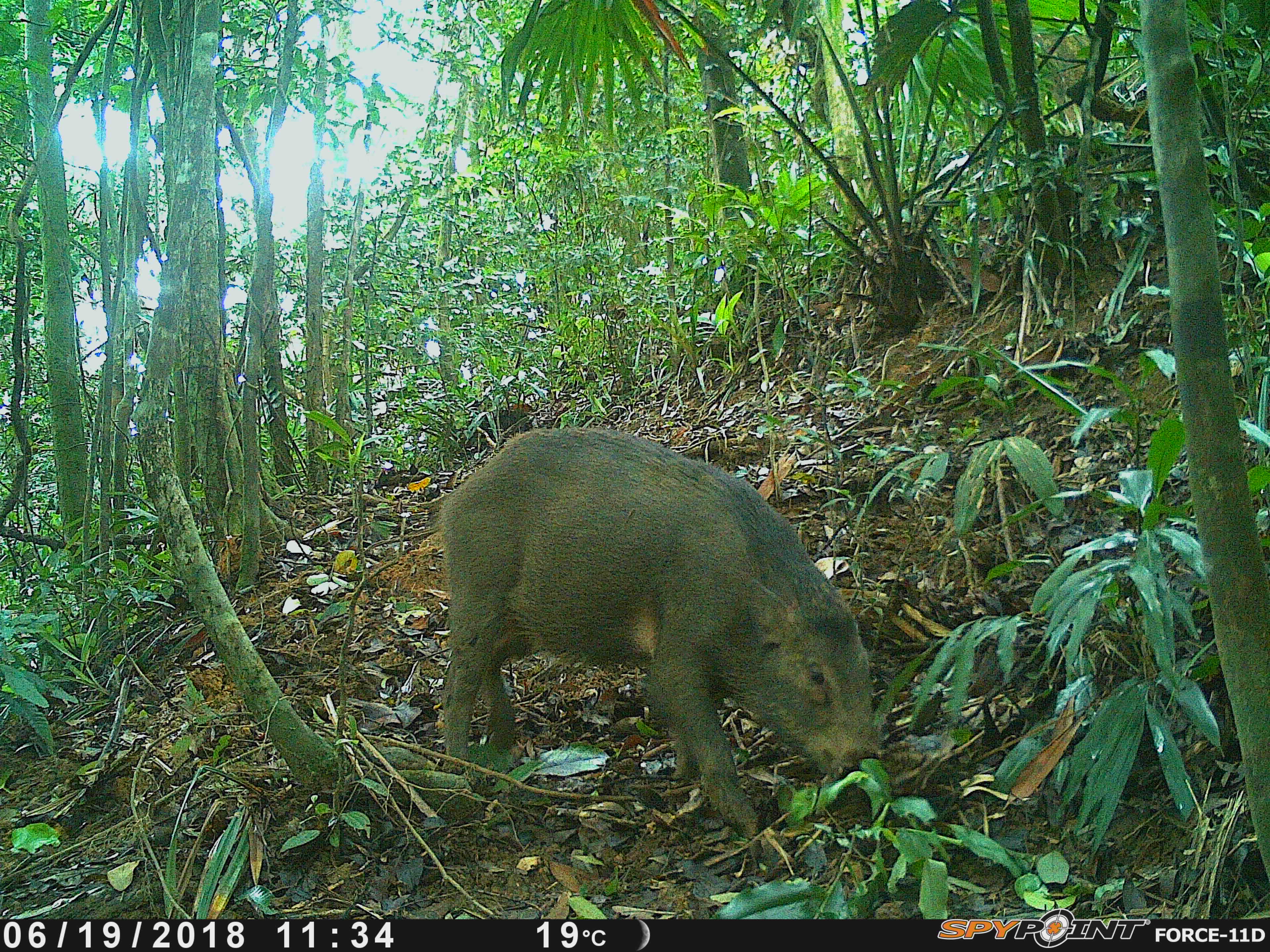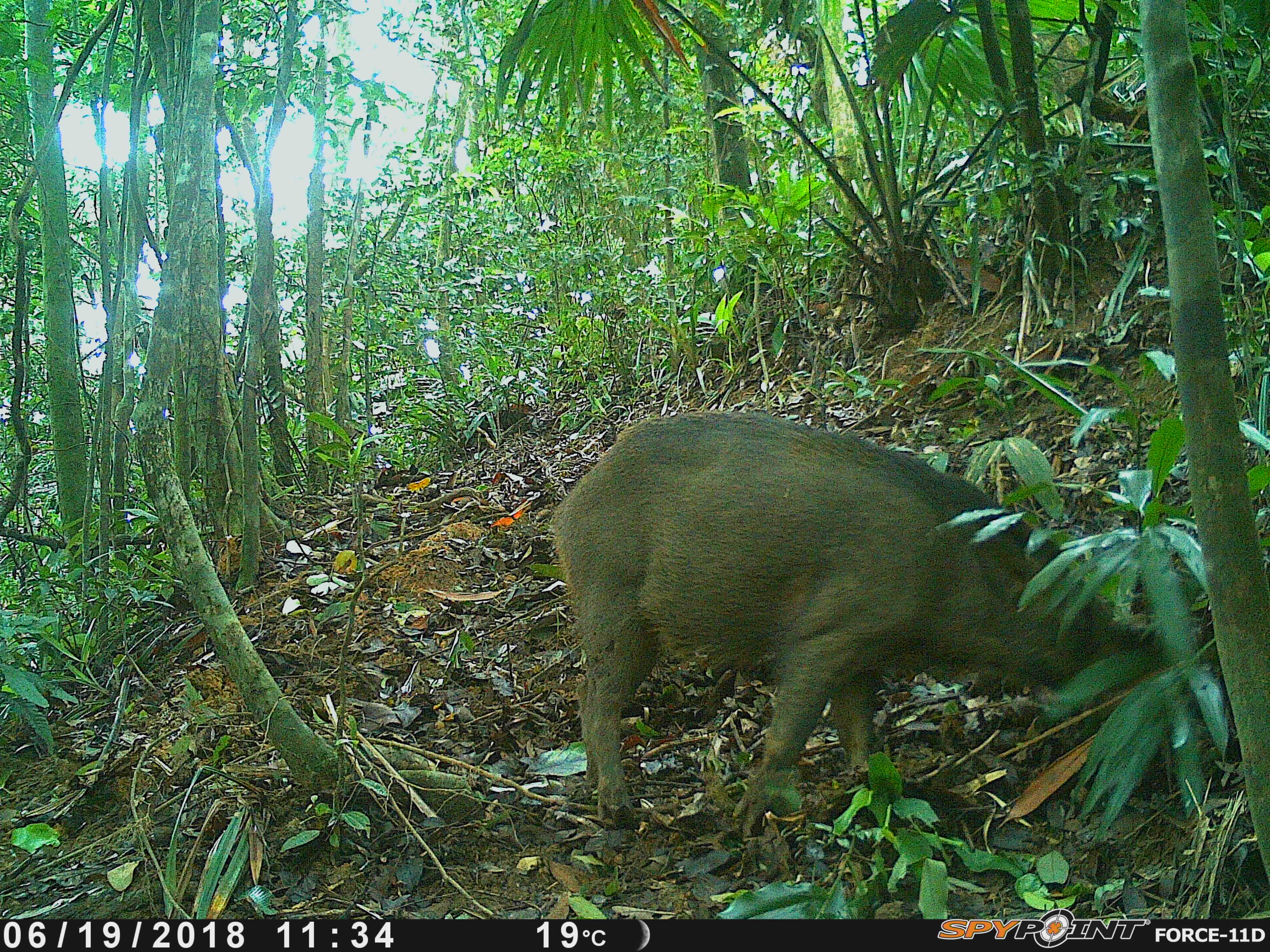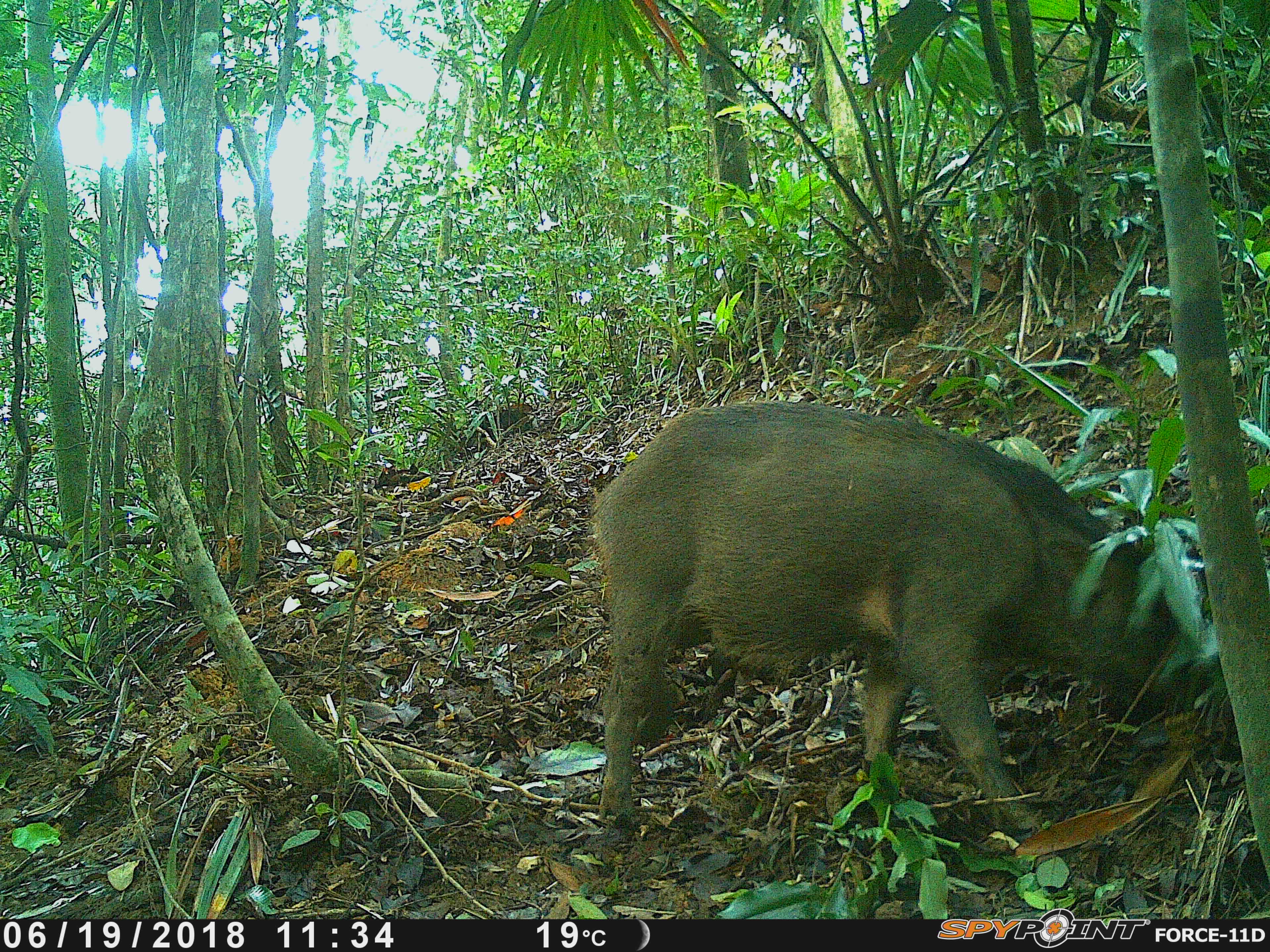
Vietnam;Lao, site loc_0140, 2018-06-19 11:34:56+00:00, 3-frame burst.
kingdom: Animalia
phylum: Chordata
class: Mammalia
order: Artiodactyla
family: Suidae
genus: Sus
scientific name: Sus scrofa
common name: eurasian wild pig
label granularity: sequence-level